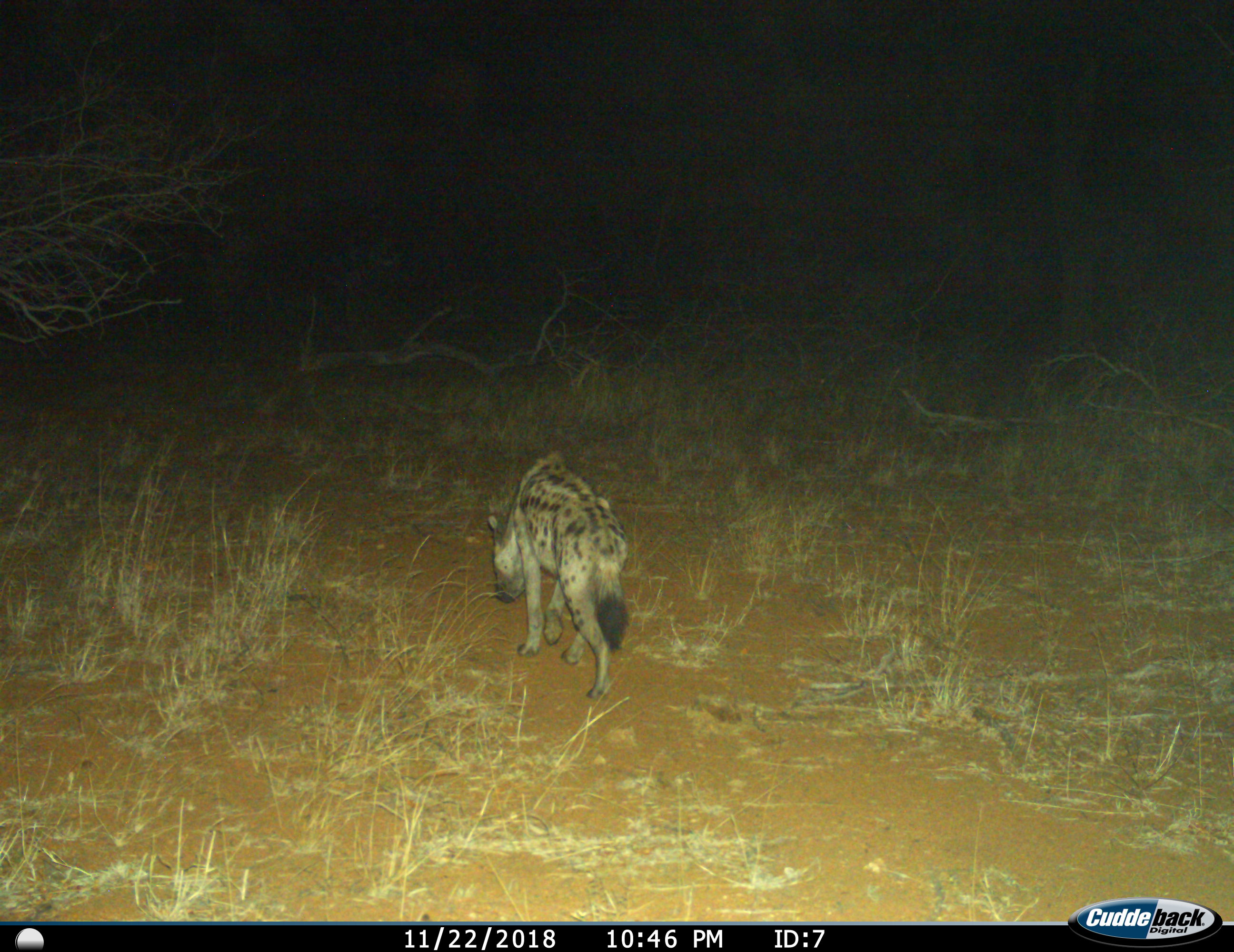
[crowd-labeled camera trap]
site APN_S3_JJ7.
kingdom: Animalia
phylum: Chordata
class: Mammalia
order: Carnivora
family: Hyaenidae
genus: Crocuta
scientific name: Crocuta crocuta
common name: spotted hyena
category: hyenaspotted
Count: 1.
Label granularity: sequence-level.